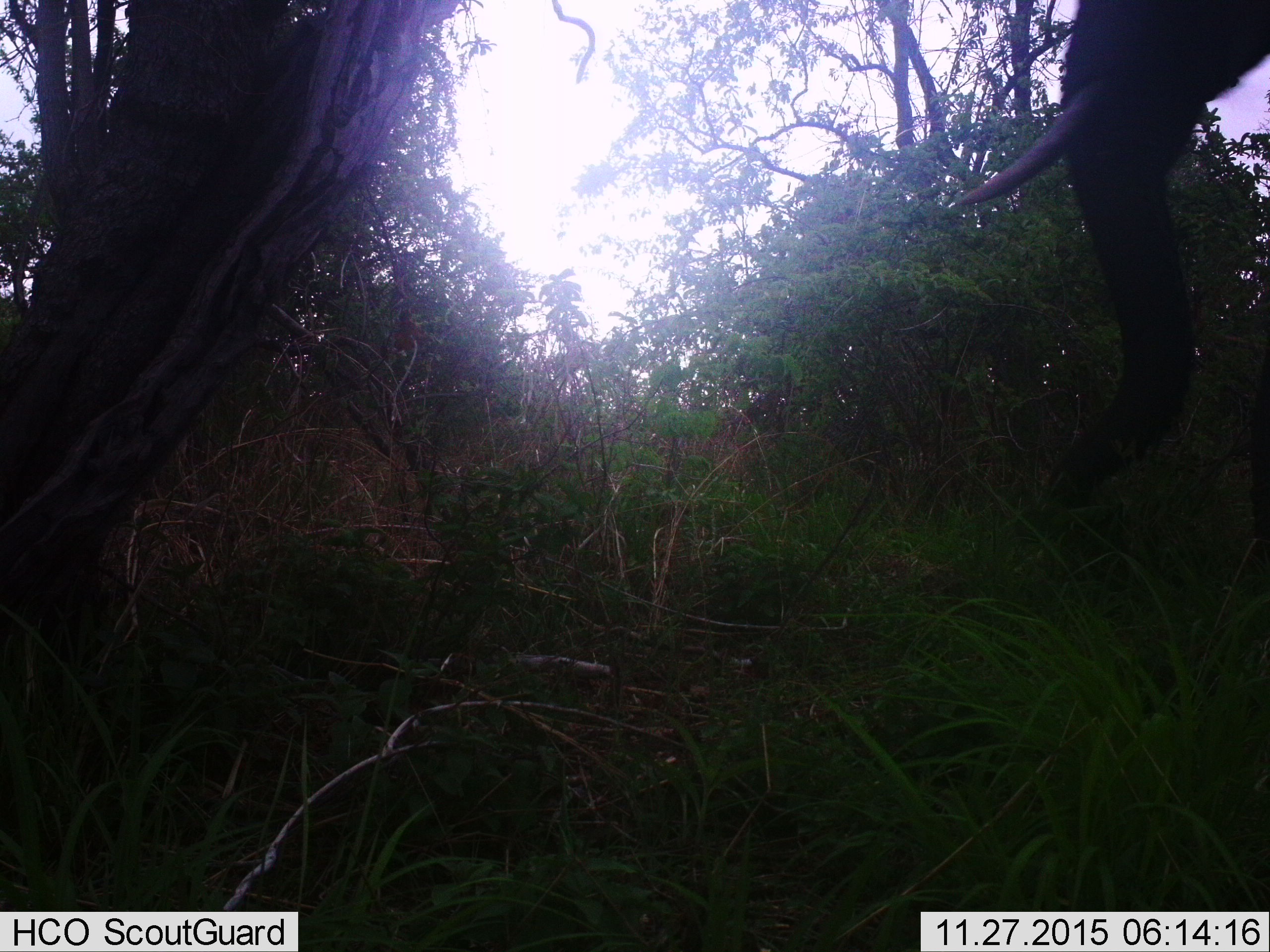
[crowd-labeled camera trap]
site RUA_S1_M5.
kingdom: Animalia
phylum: Chordata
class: Mammalia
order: Proboscidea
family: Elephantidae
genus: Loxodonta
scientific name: Loxodonta africana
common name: african bush elephant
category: elephant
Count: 1.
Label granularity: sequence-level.